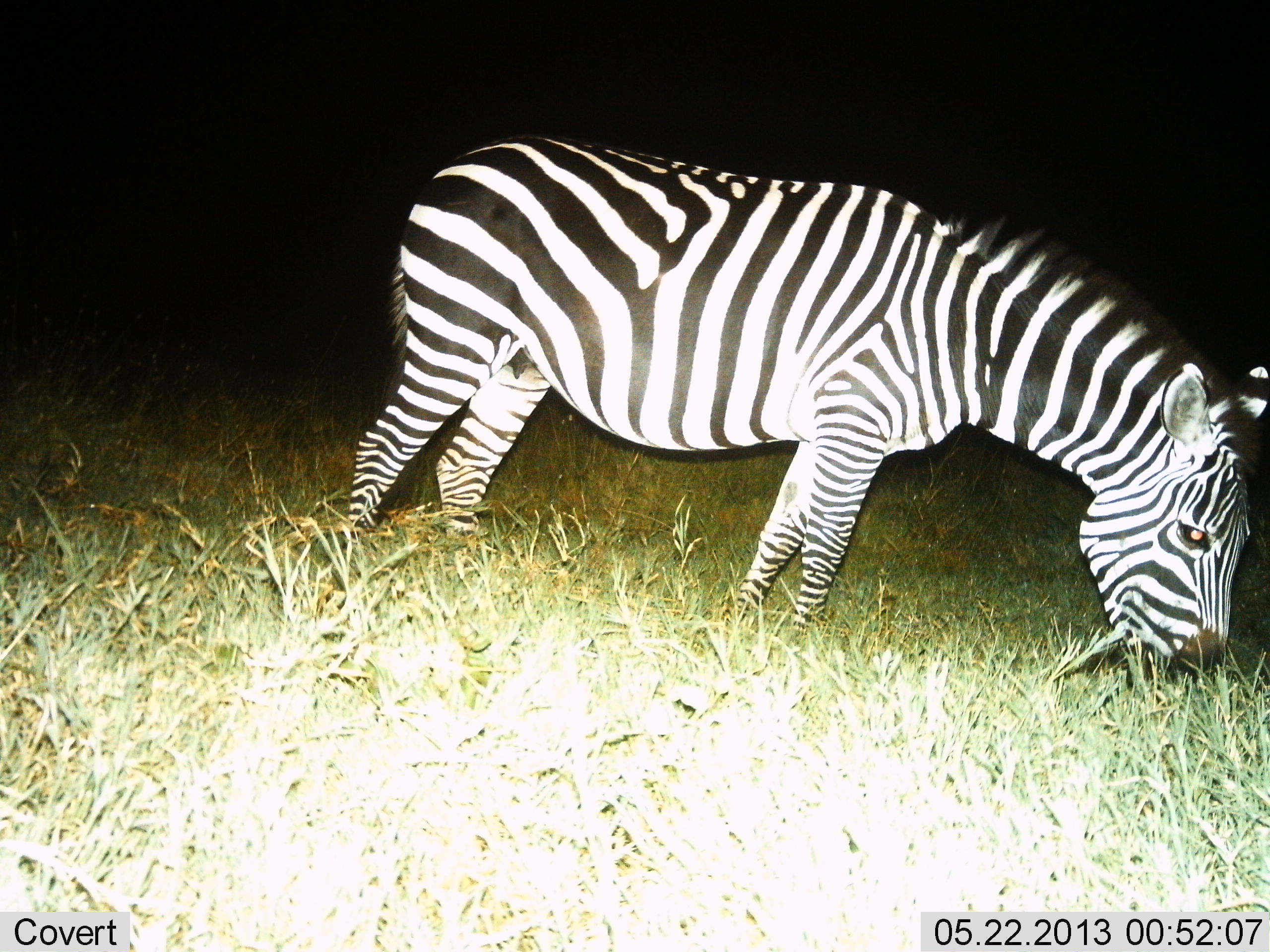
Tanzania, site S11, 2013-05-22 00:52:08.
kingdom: Animalia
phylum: Chordata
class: Mammalia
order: Perissodactyla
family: Equidae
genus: Equus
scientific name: Equus quagga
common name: plains zebra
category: zebra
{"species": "zebra (plains zebra) (Equus quagga)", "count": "1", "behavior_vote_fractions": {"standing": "20%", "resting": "0%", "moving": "10%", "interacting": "0%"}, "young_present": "0%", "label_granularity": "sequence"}